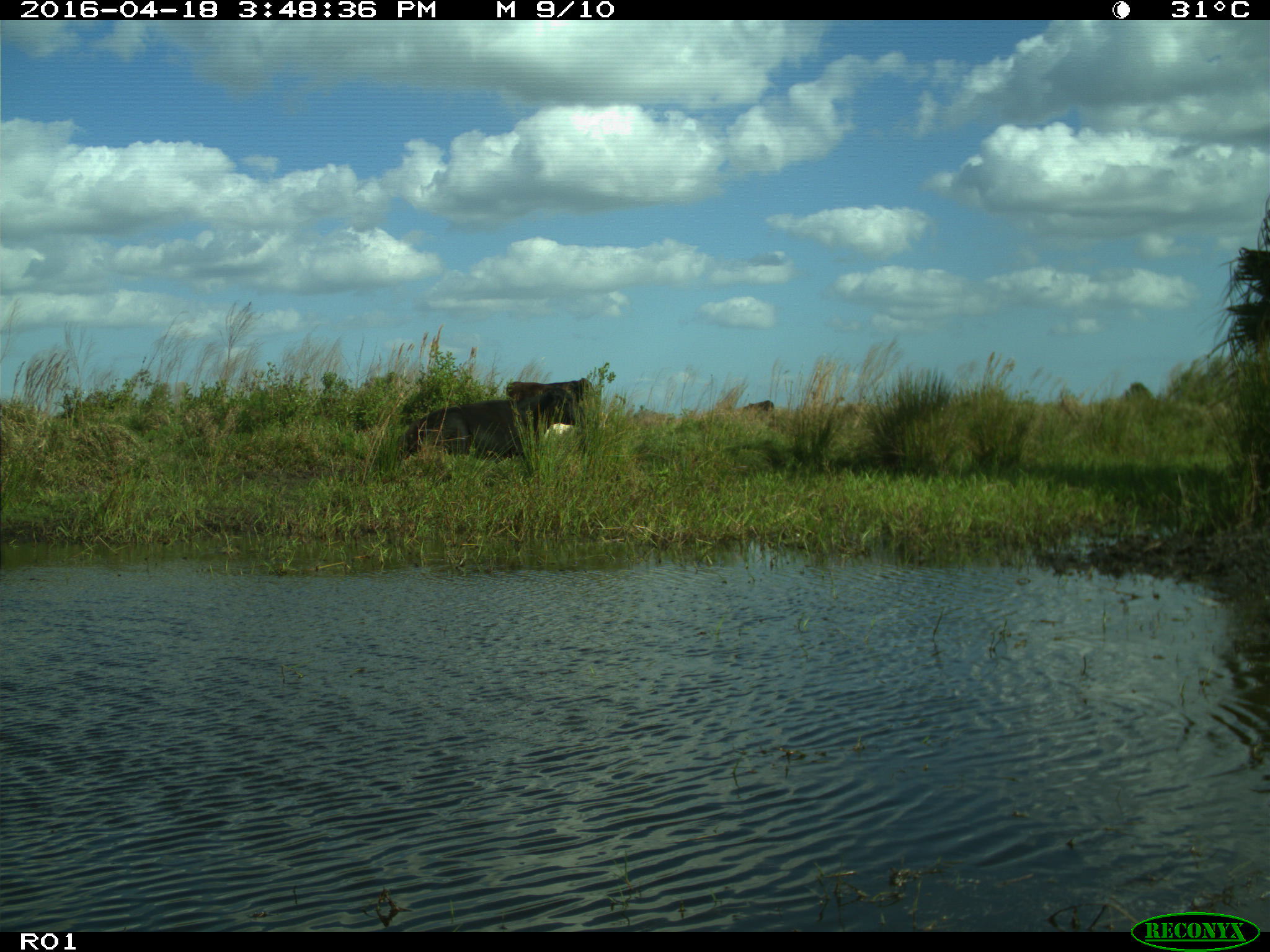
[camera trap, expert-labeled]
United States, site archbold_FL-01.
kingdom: Animalia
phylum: Chordata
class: Mammalia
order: Artiodactyla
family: Bovidae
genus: Bos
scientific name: Bos taurus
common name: domestic cow